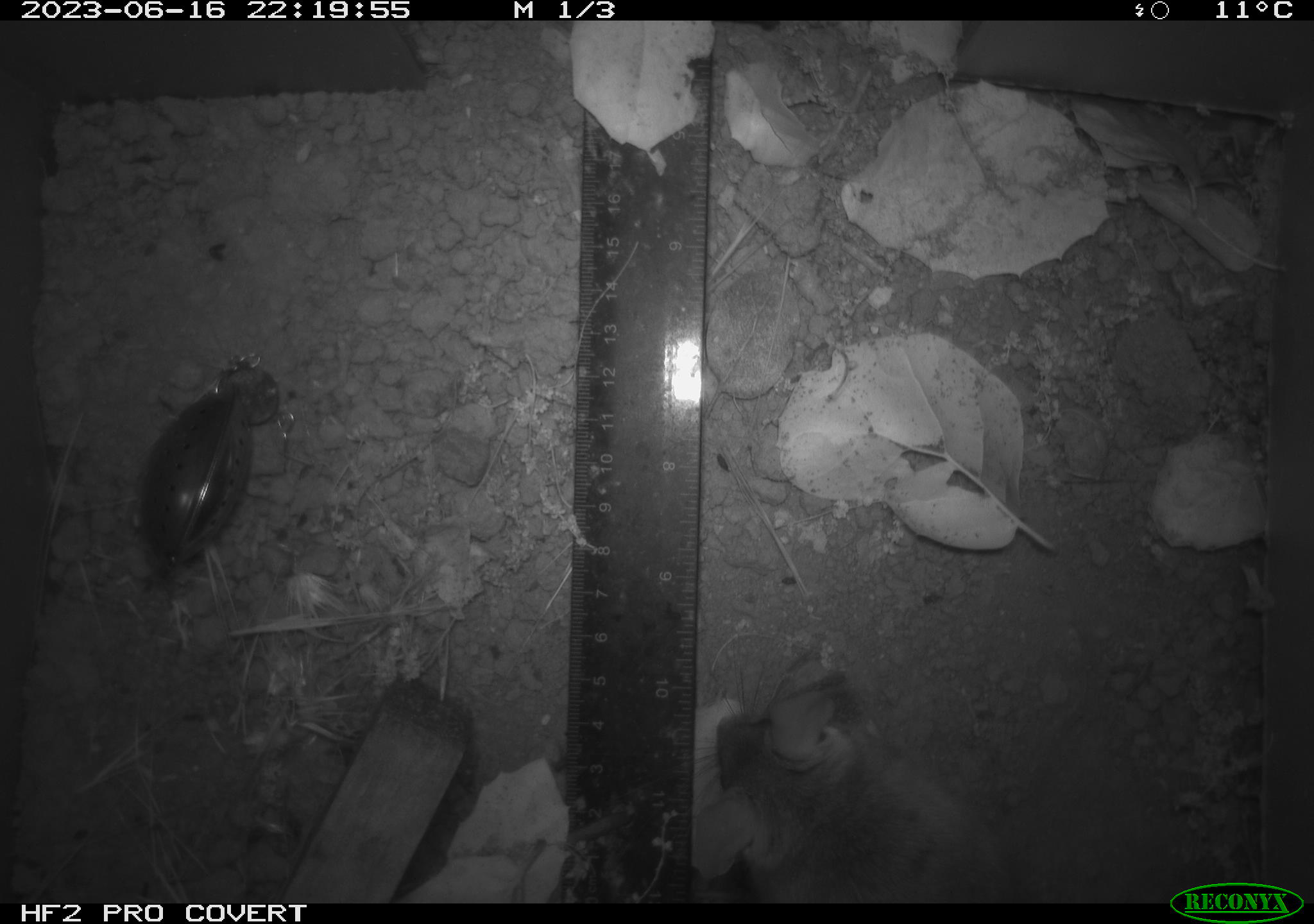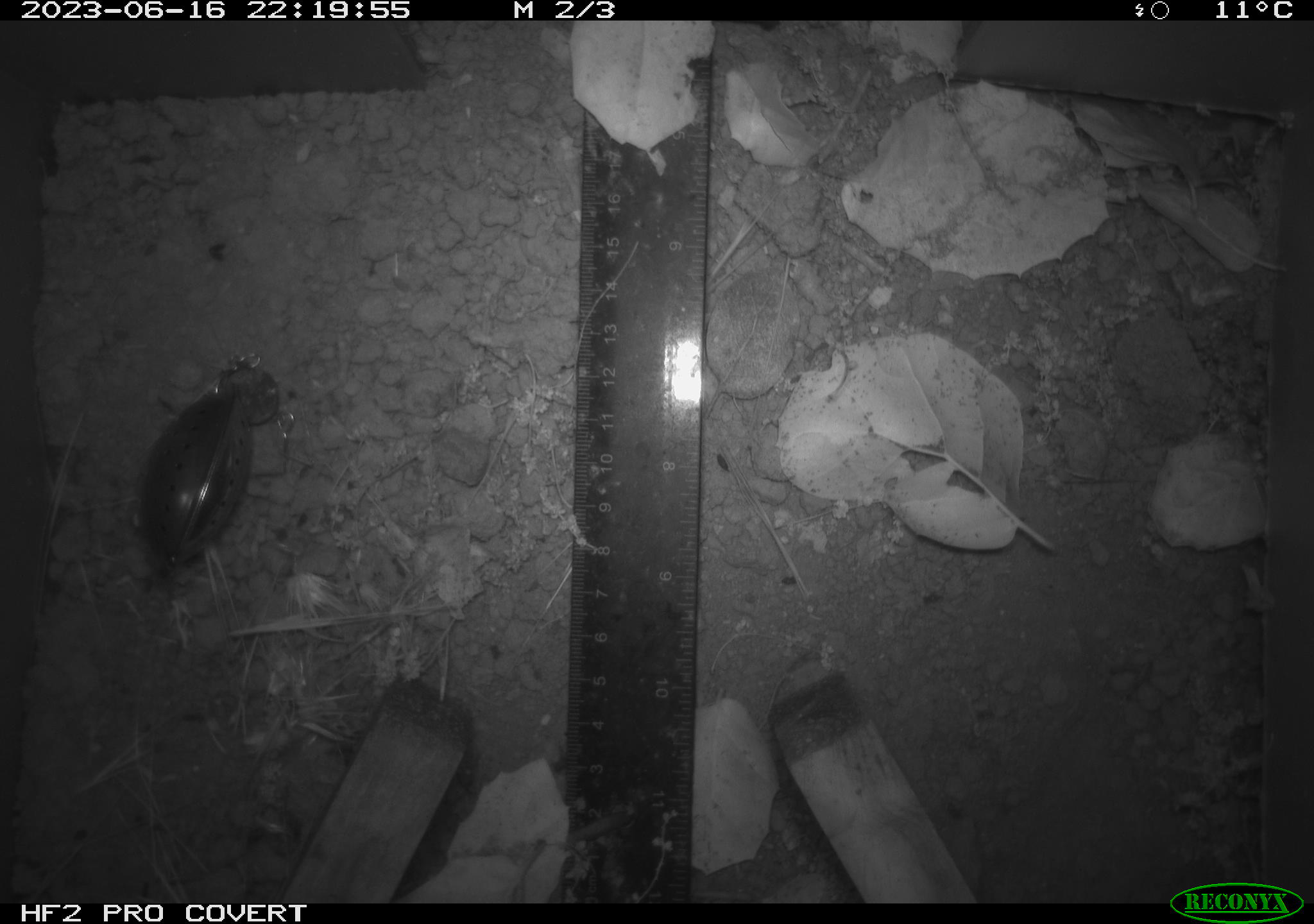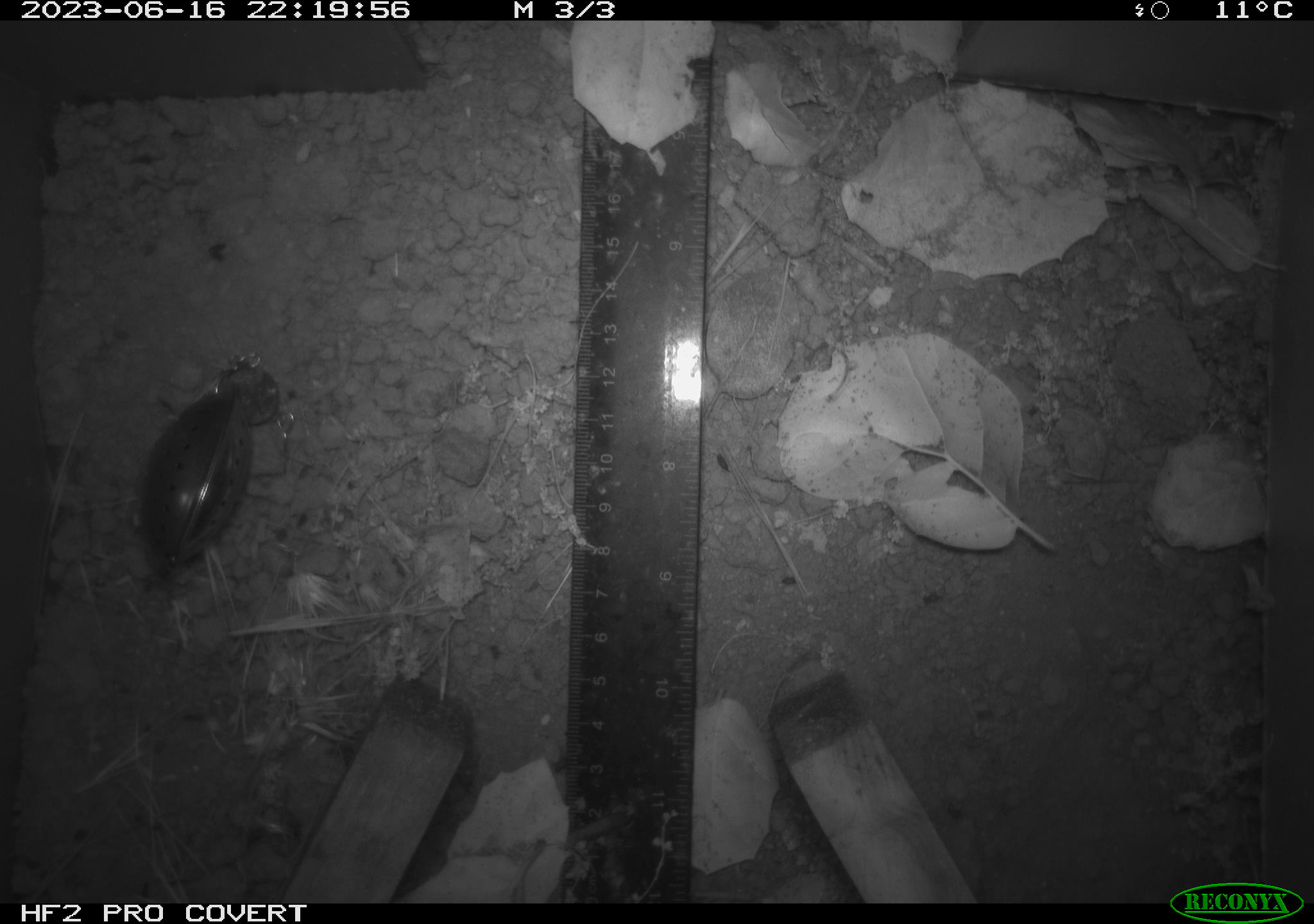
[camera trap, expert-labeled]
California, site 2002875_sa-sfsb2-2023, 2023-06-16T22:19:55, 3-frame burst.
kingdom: Animalia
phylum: Chordata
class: Mammalia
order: Rodentia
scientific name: Rodentia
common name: mouse species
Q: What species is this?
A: Mouse species (Rodentia).